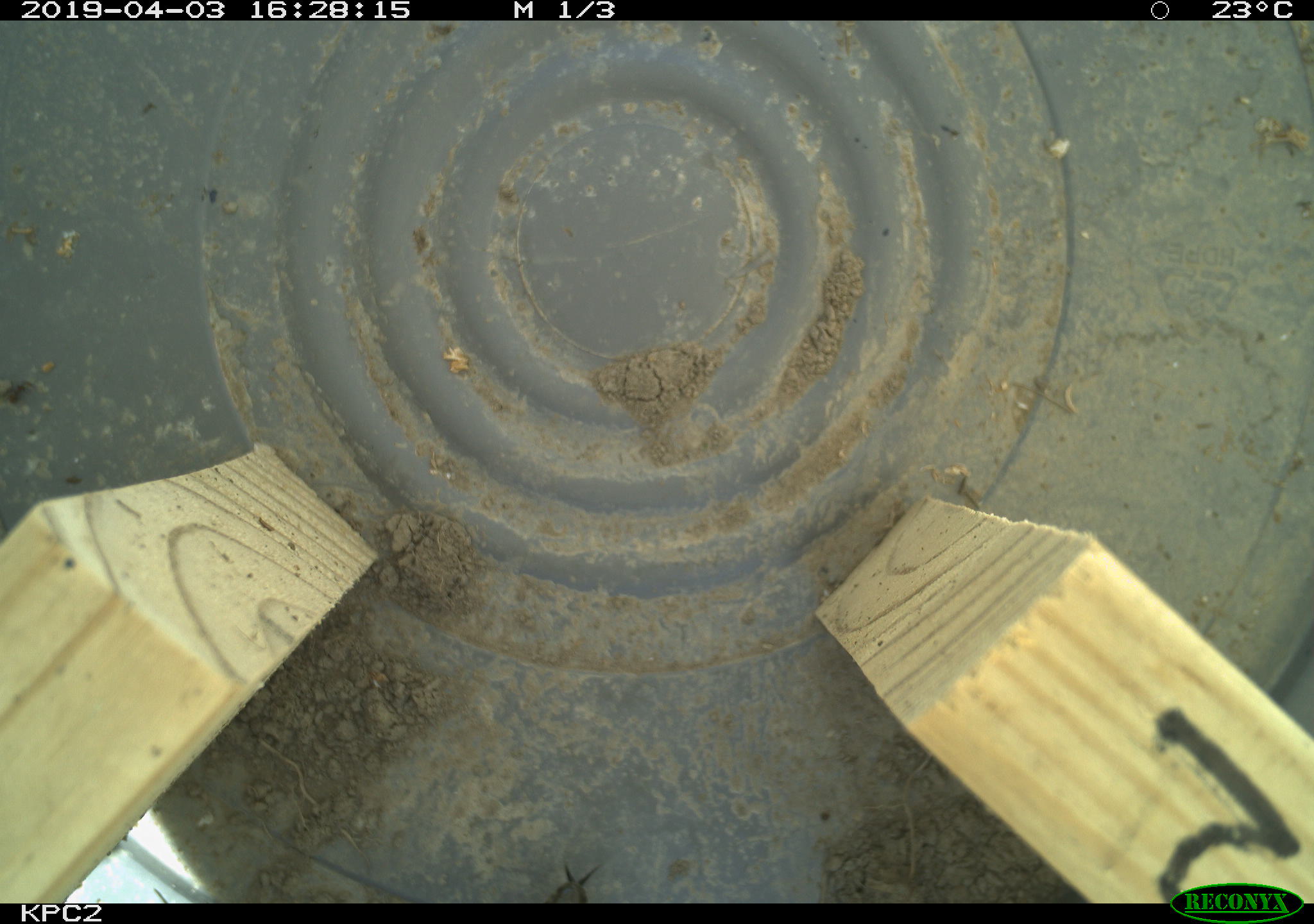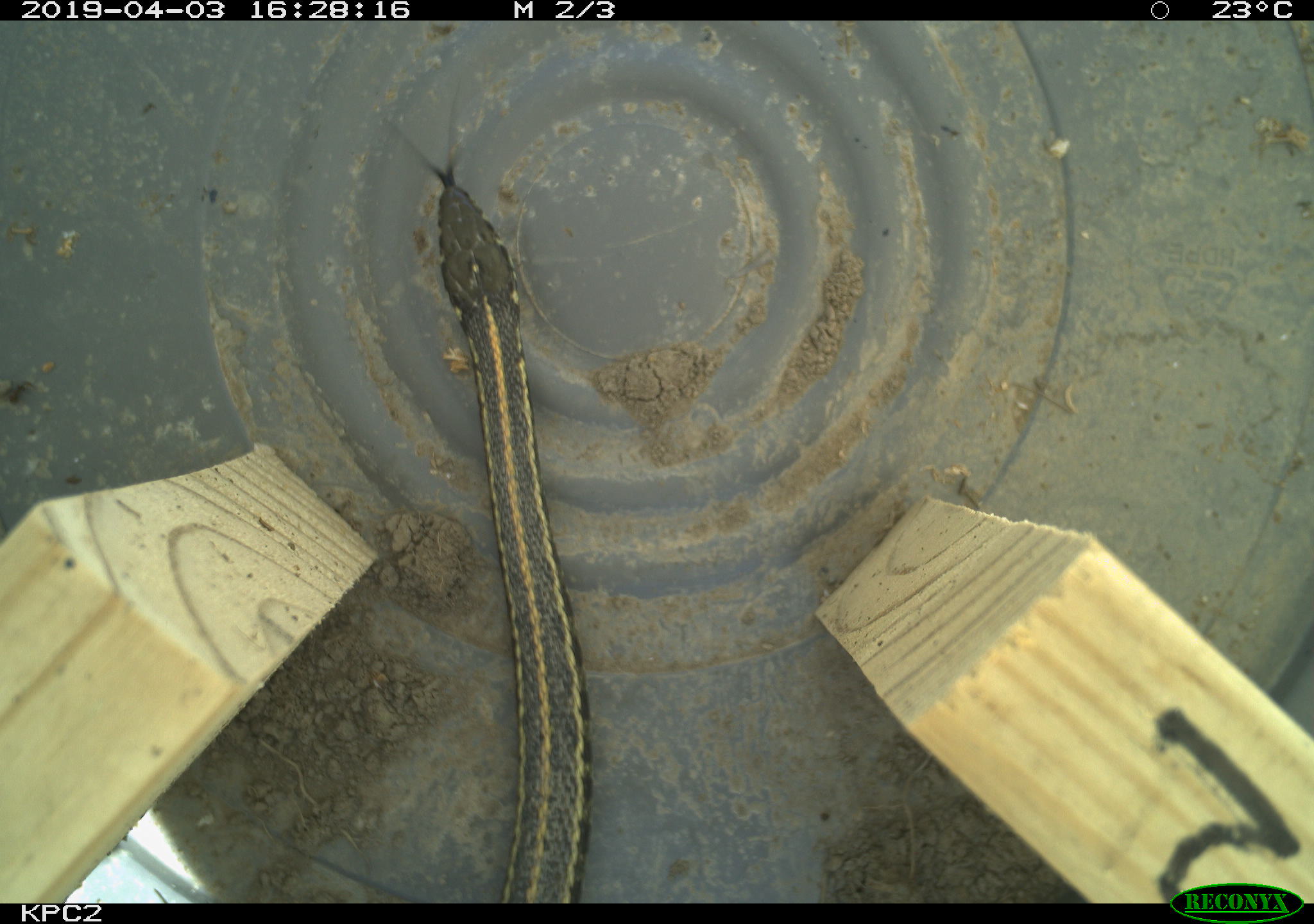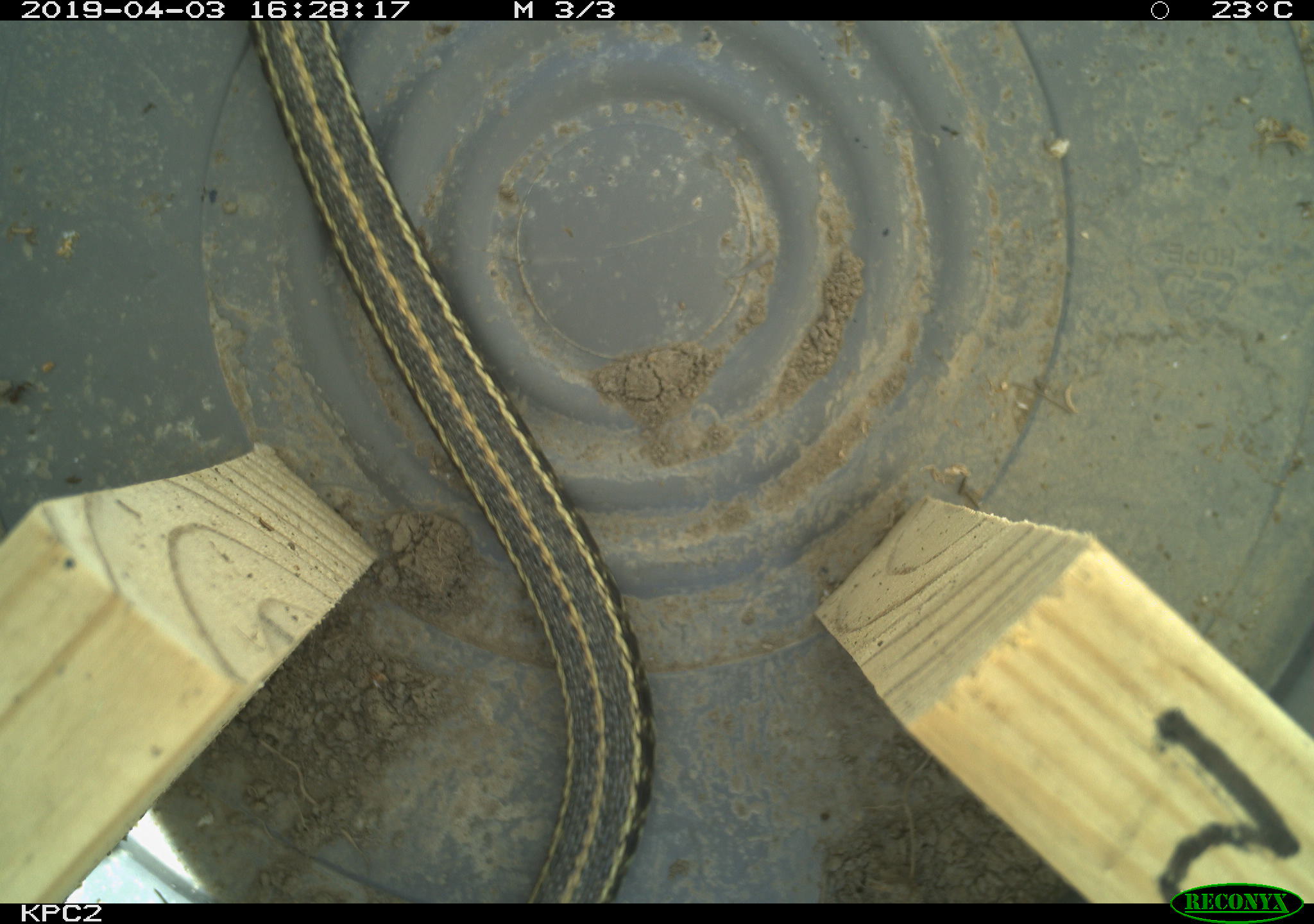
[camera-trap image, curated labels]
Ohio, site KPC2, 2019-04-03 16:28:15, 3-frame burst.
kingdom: Animalia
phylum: Chordata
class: Reptilia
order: Squamata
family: Colubridae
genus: Thamnophis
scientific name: Thamnophis radix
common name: plains gartersnake